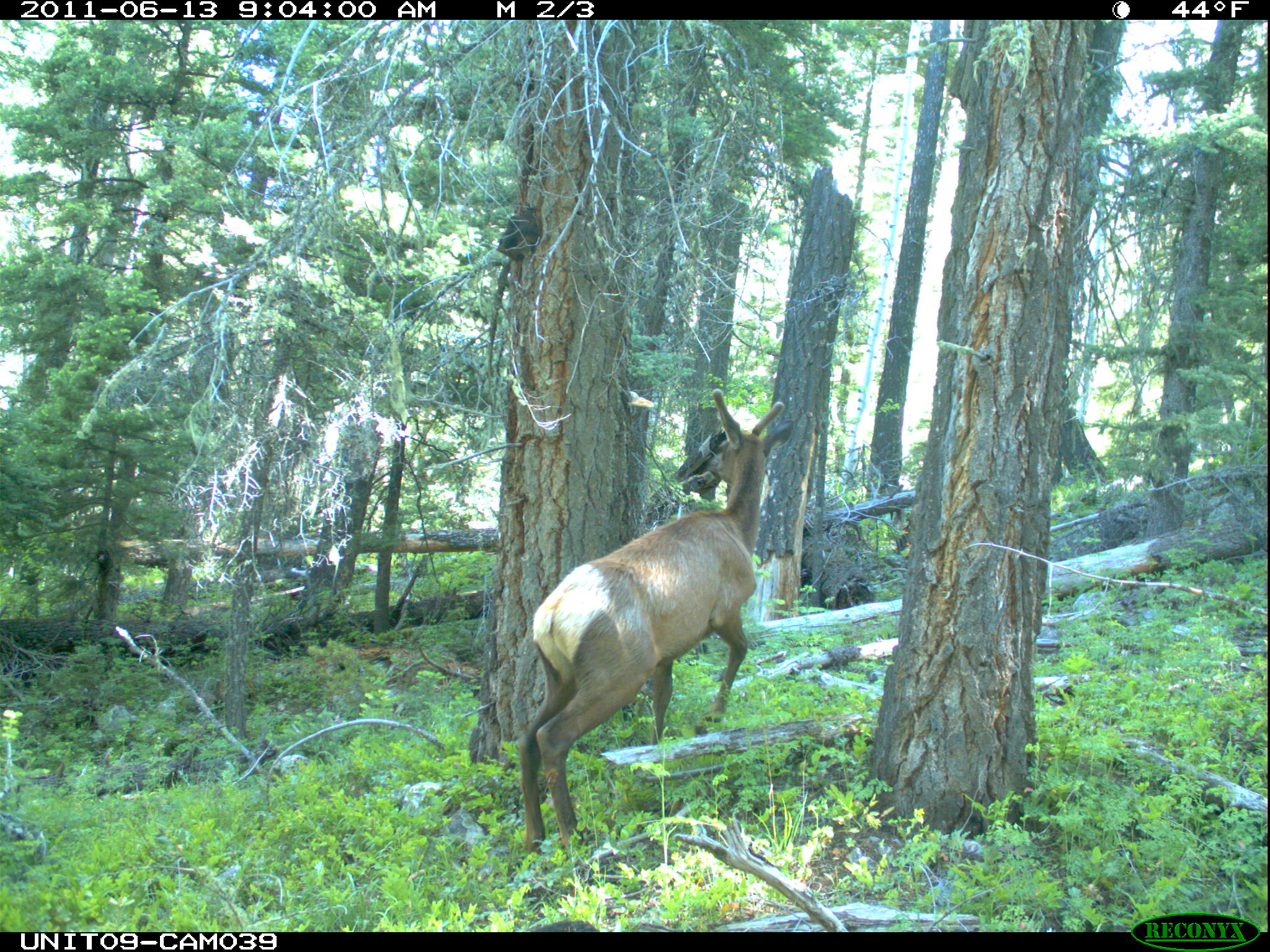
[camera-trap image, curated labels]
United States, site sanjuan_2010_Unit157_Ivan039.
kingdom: Animalia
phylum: Chordata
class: Mammalia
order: Artiodactyla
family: Cervidae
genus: Cervus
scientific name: Cervus elaphus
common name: red deer